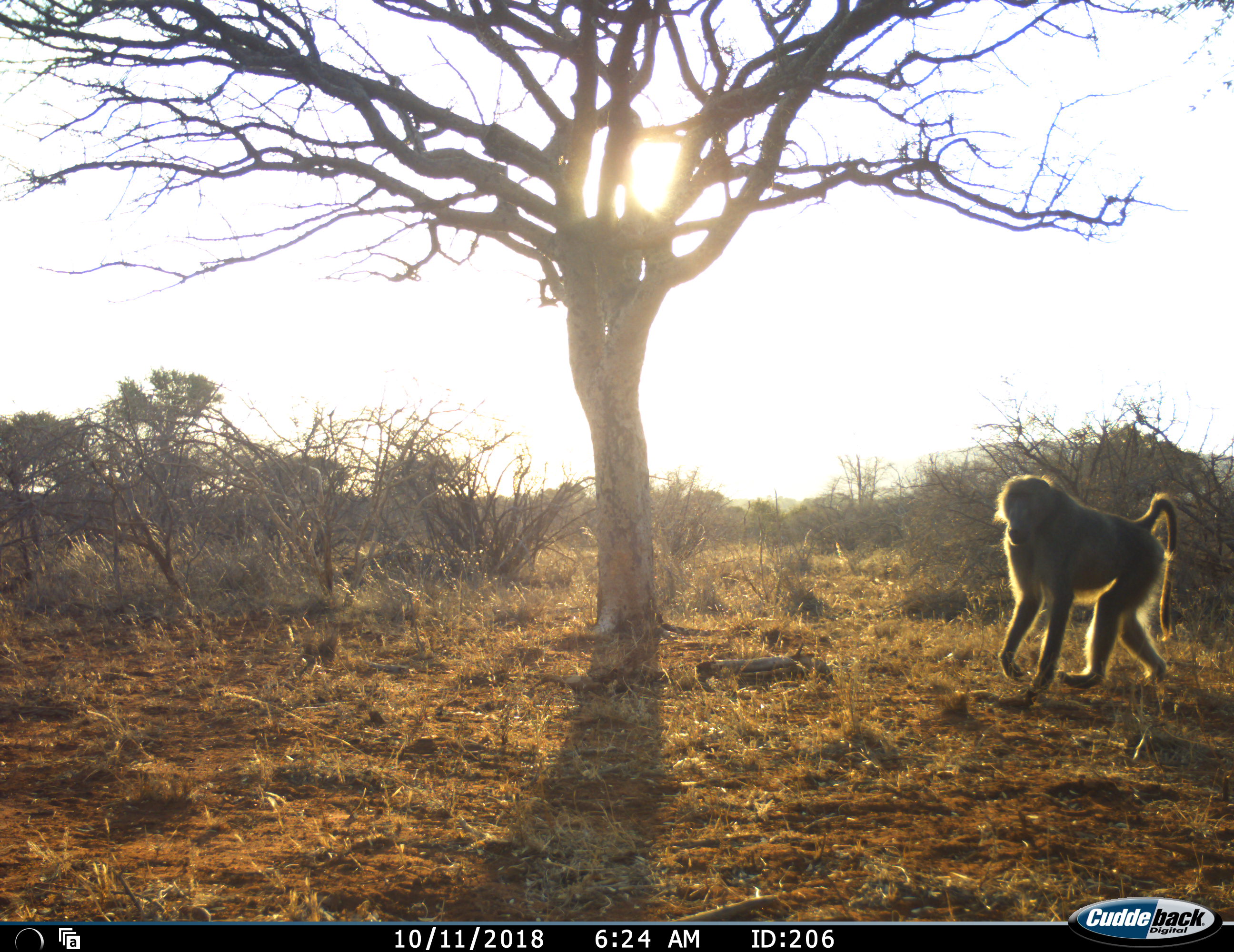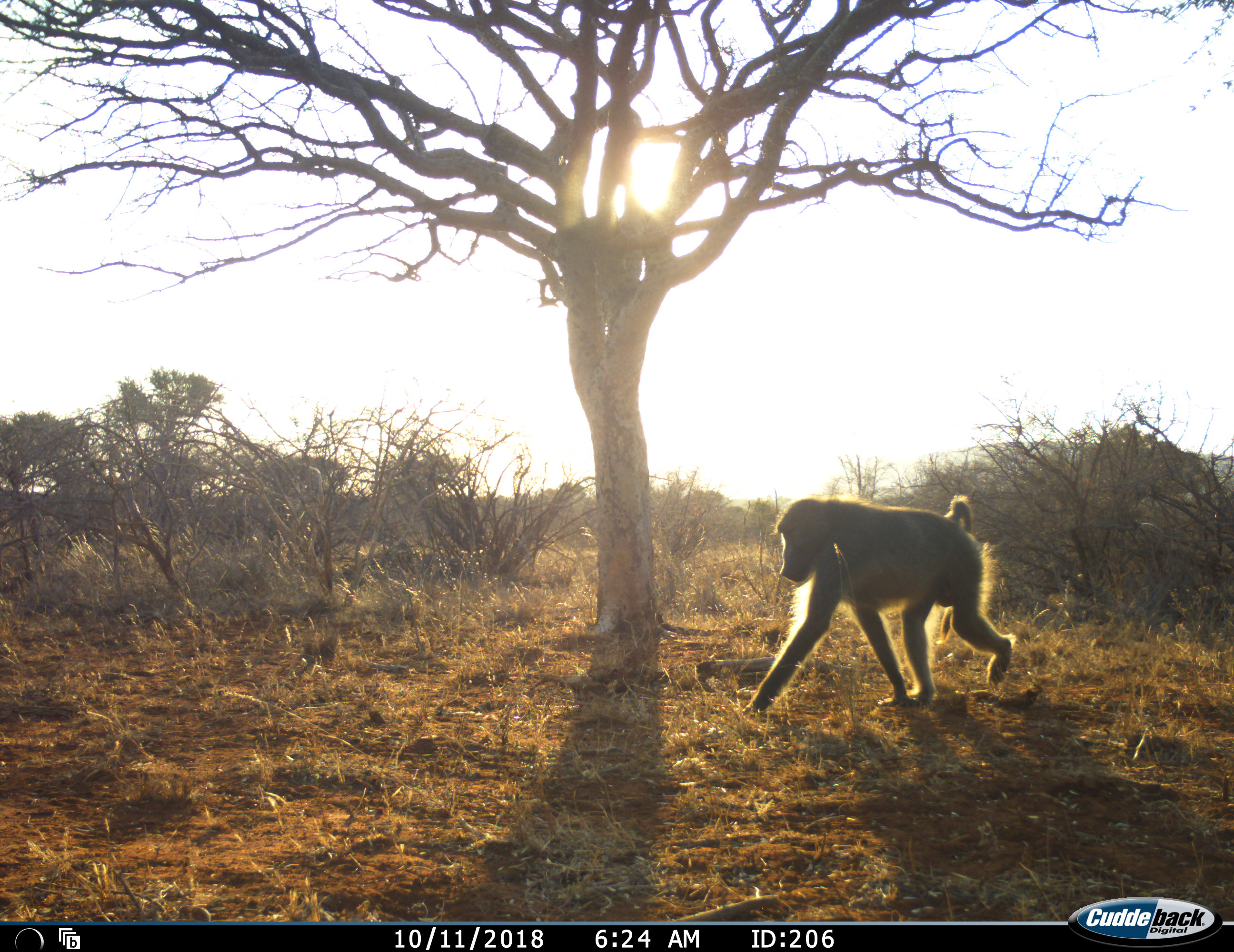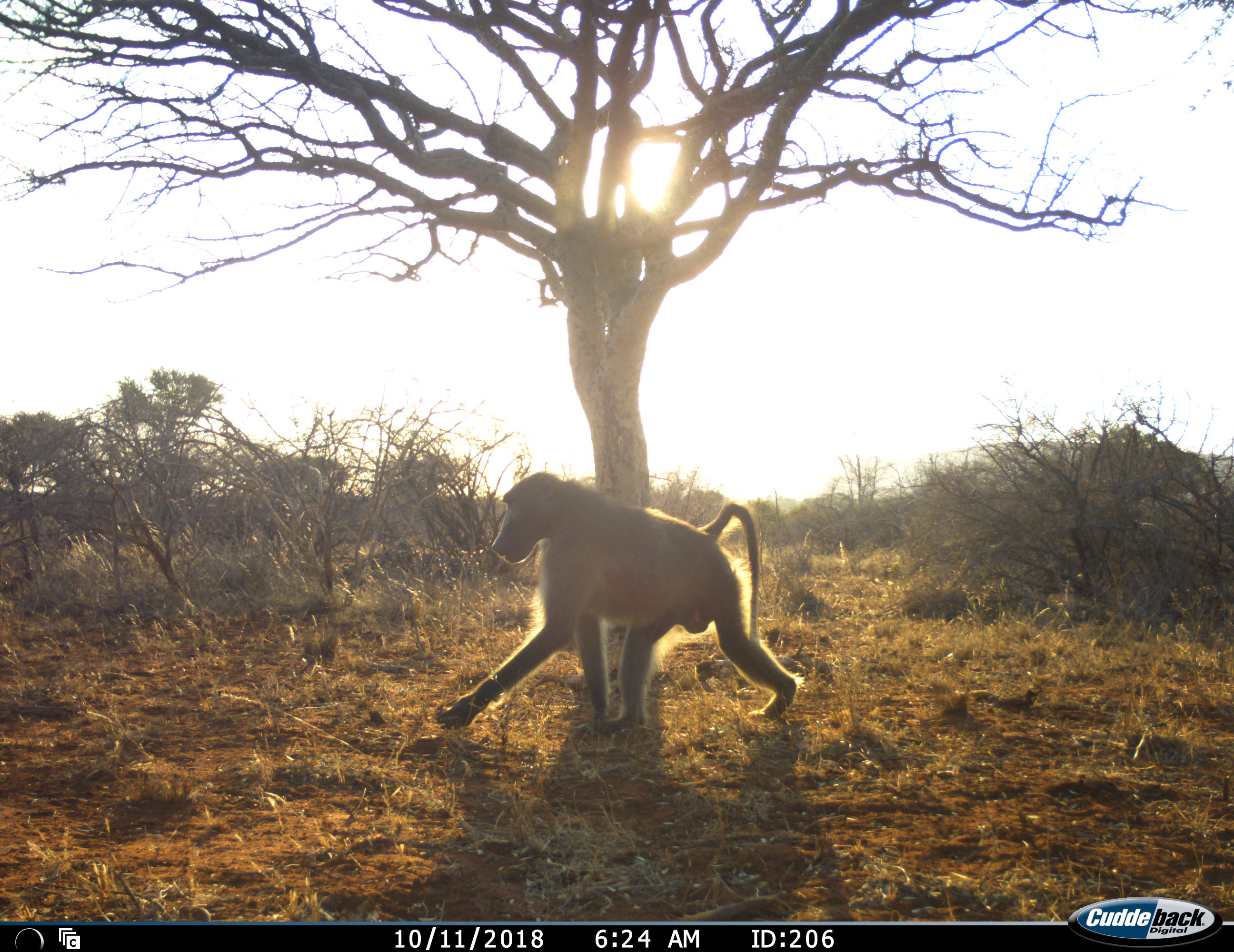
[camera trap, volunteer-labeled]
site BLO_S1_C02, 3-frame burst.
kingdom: Animalia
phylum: Chordata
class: Mammalia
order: Primates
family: Cercopithecidae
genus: Papio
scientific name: Papio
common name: baboon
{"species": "baboon (Papio)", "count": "1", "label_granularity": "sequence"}